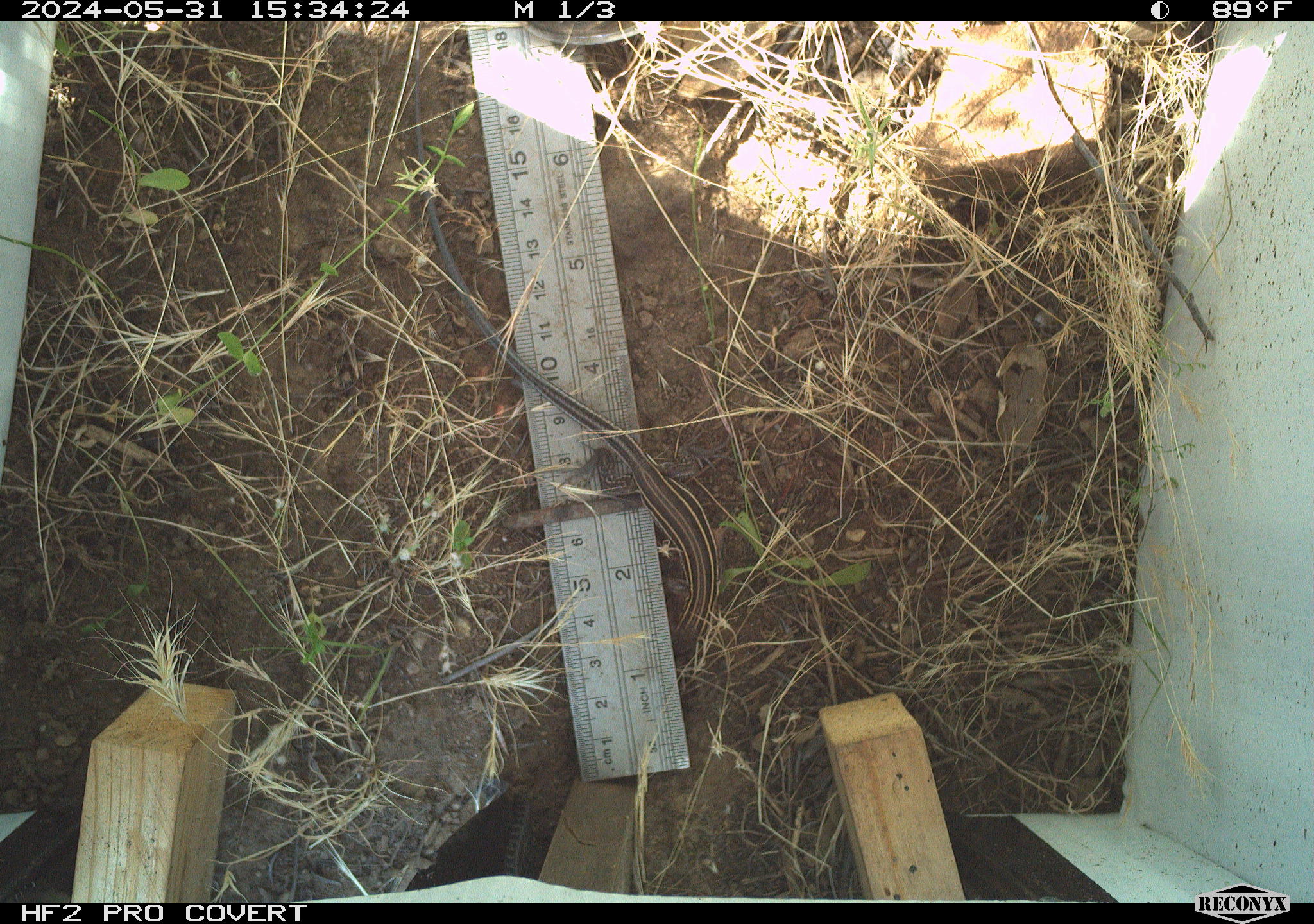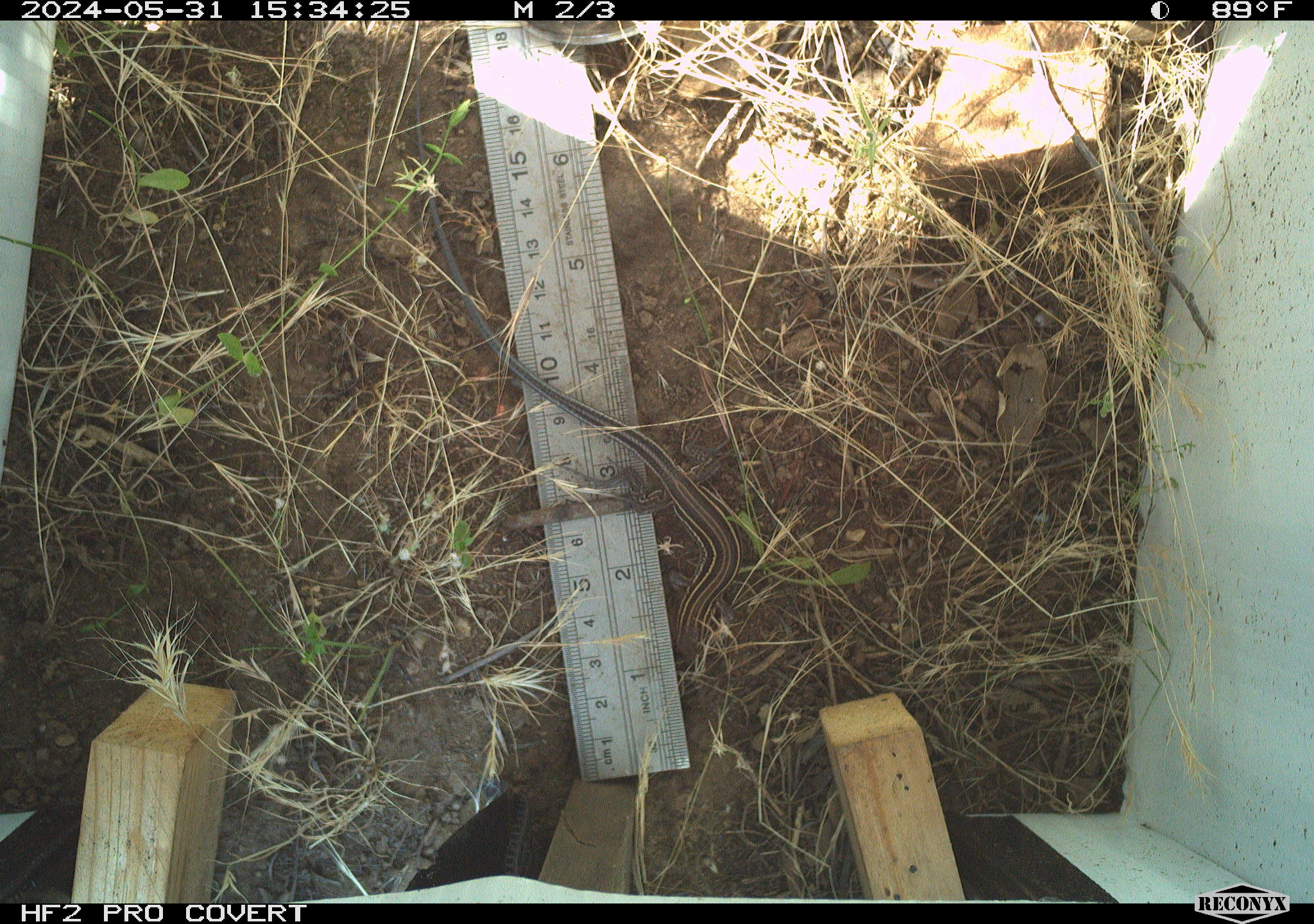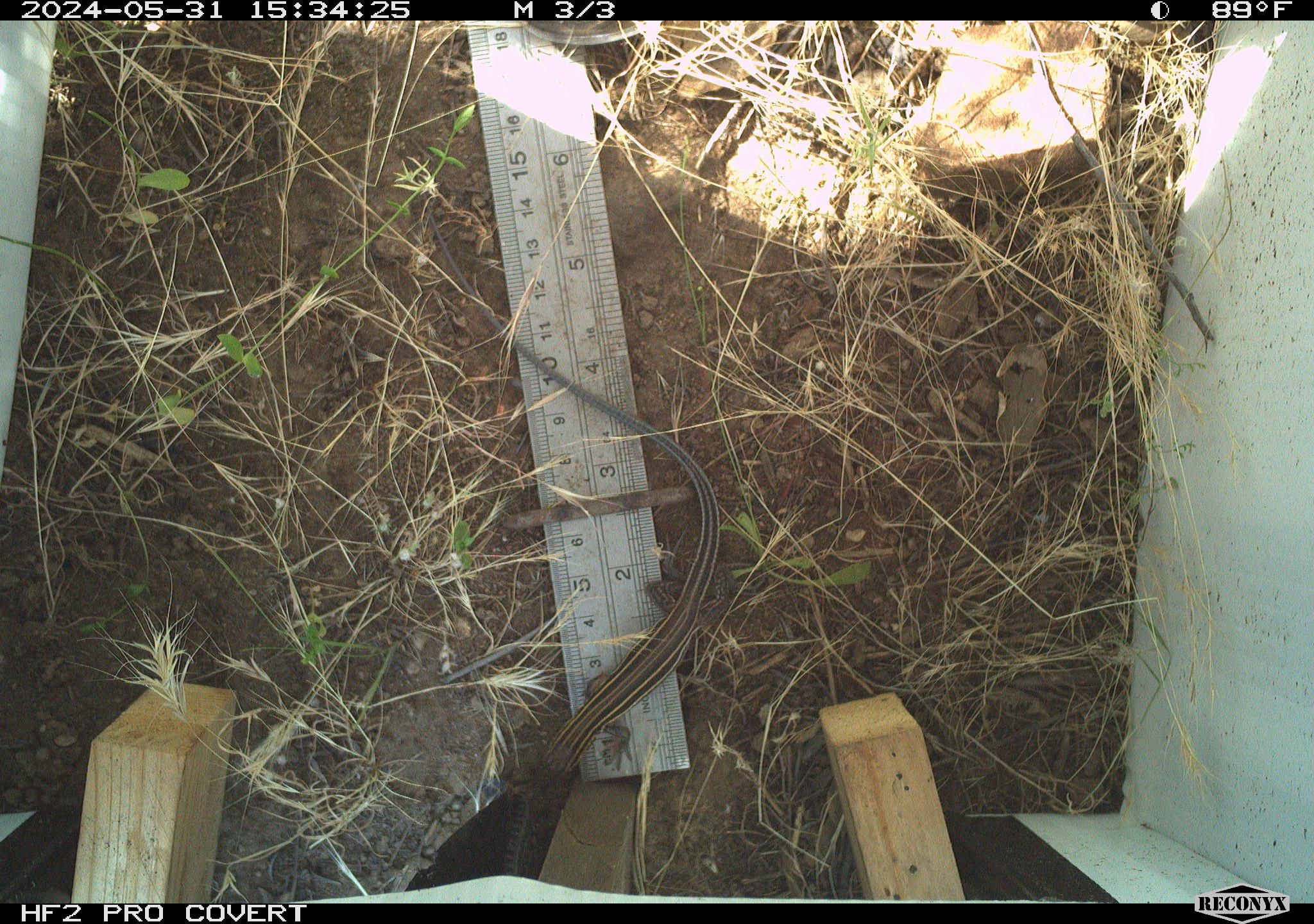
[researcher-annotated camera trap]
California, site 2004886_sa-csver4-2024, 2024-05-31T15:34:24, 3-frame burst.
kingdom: Animalia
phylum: Chordata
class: Reptilia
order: Squamata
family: Teiidae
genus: Aspidoscelis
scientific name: Aspidoscelis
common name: whiptail lizards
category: aspidoscelis species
Aspidoscelis species (whiptail lizards) (Aspidoscelis).